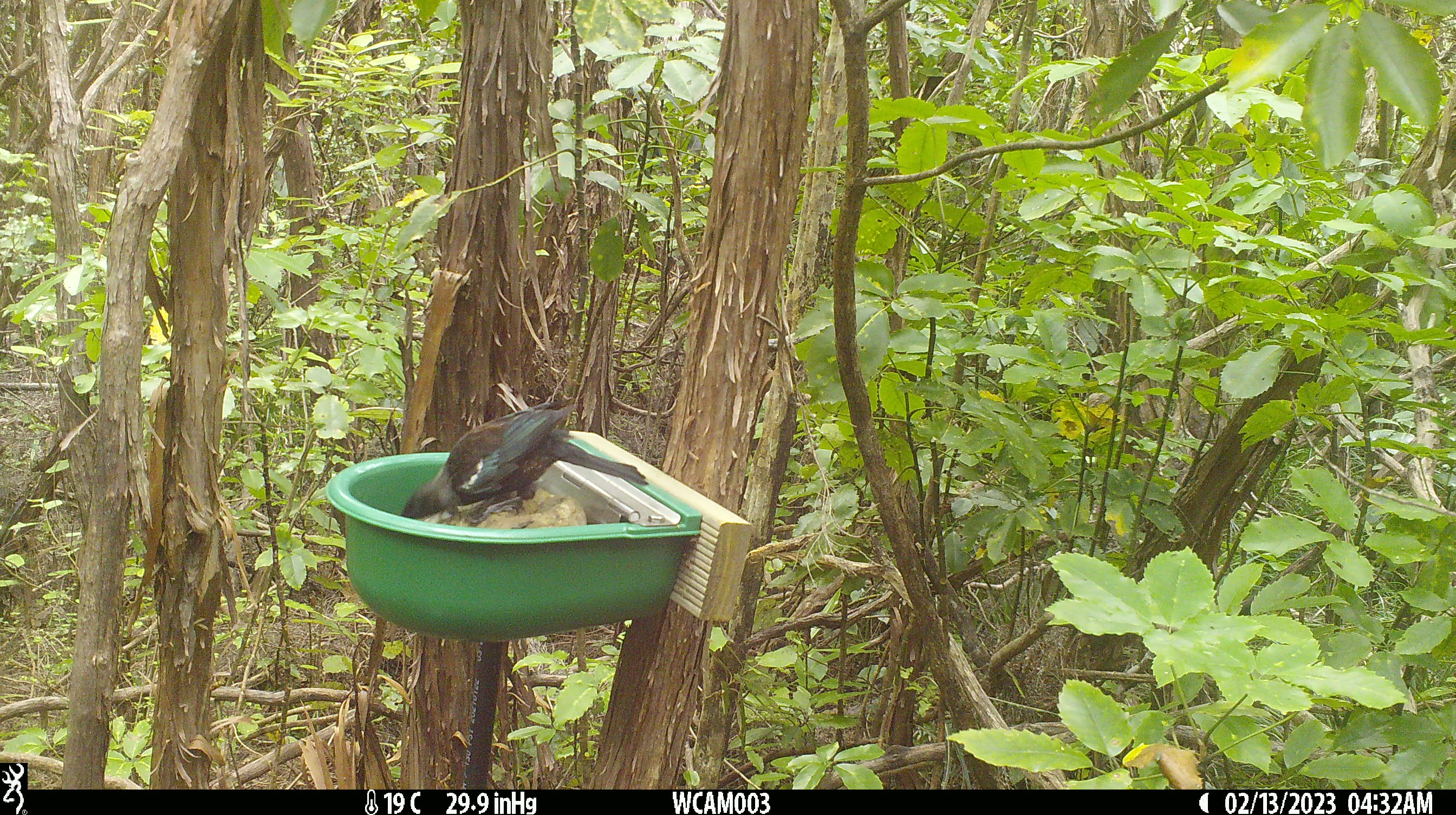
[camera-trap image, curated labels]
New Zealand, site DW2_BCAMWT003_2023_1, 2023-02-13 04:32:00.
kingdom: Animalia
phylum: Chordata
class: Aves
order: Passeriformes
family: Meliphagidae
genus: Prosthemadera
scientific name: Prosthemadera novaeseelandiae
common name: tui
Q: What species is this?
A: Tui (Prosthemadera novaeseelandiae).